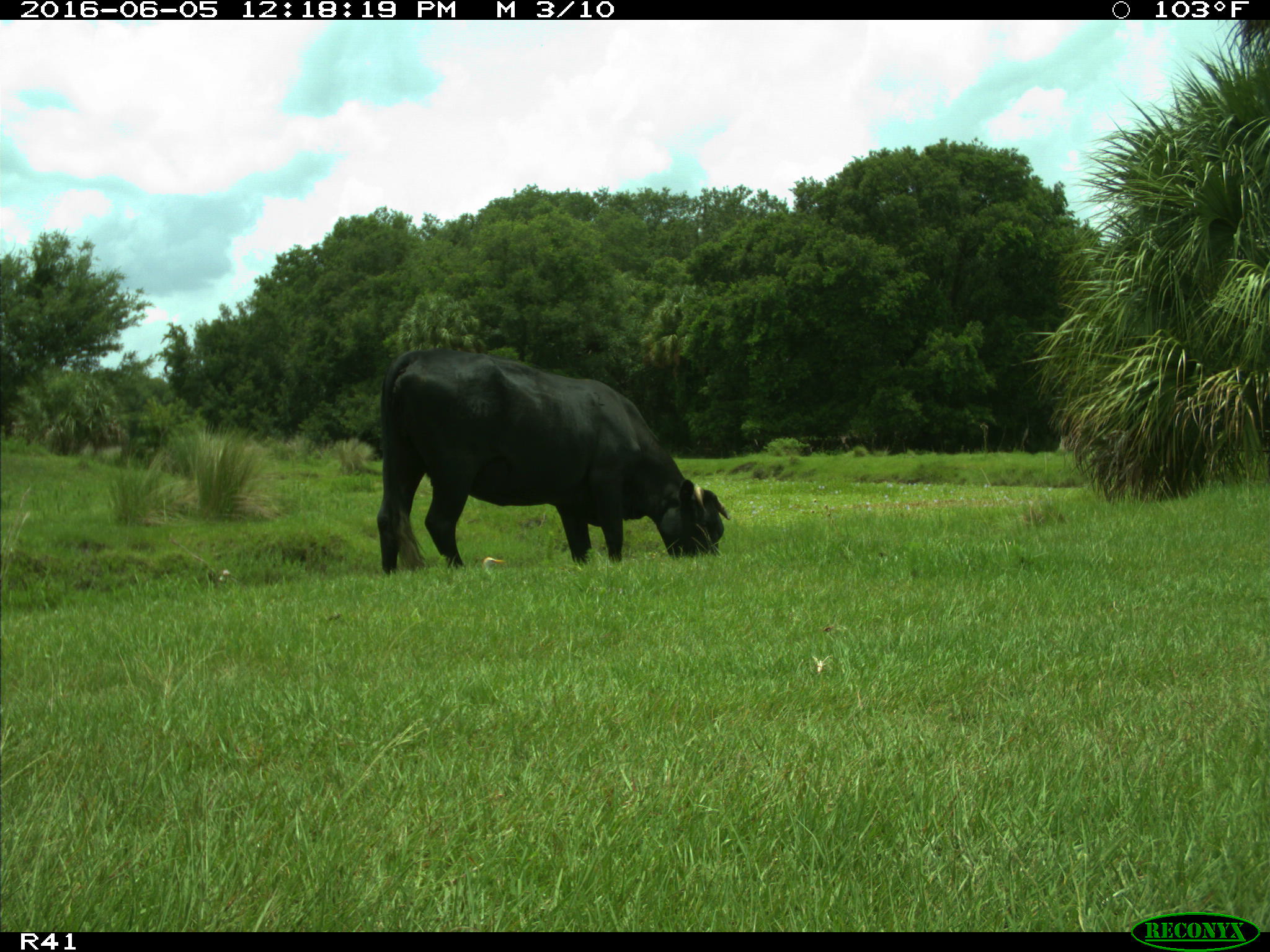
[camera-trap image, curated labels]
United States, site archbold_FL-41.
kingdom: Animalia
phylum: Chordata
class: Mammalia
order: Artiodactyla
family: Bovidae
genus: Bos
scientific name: Bos taurus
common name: domestic cow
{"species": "Bos taurus (domestic cow)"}